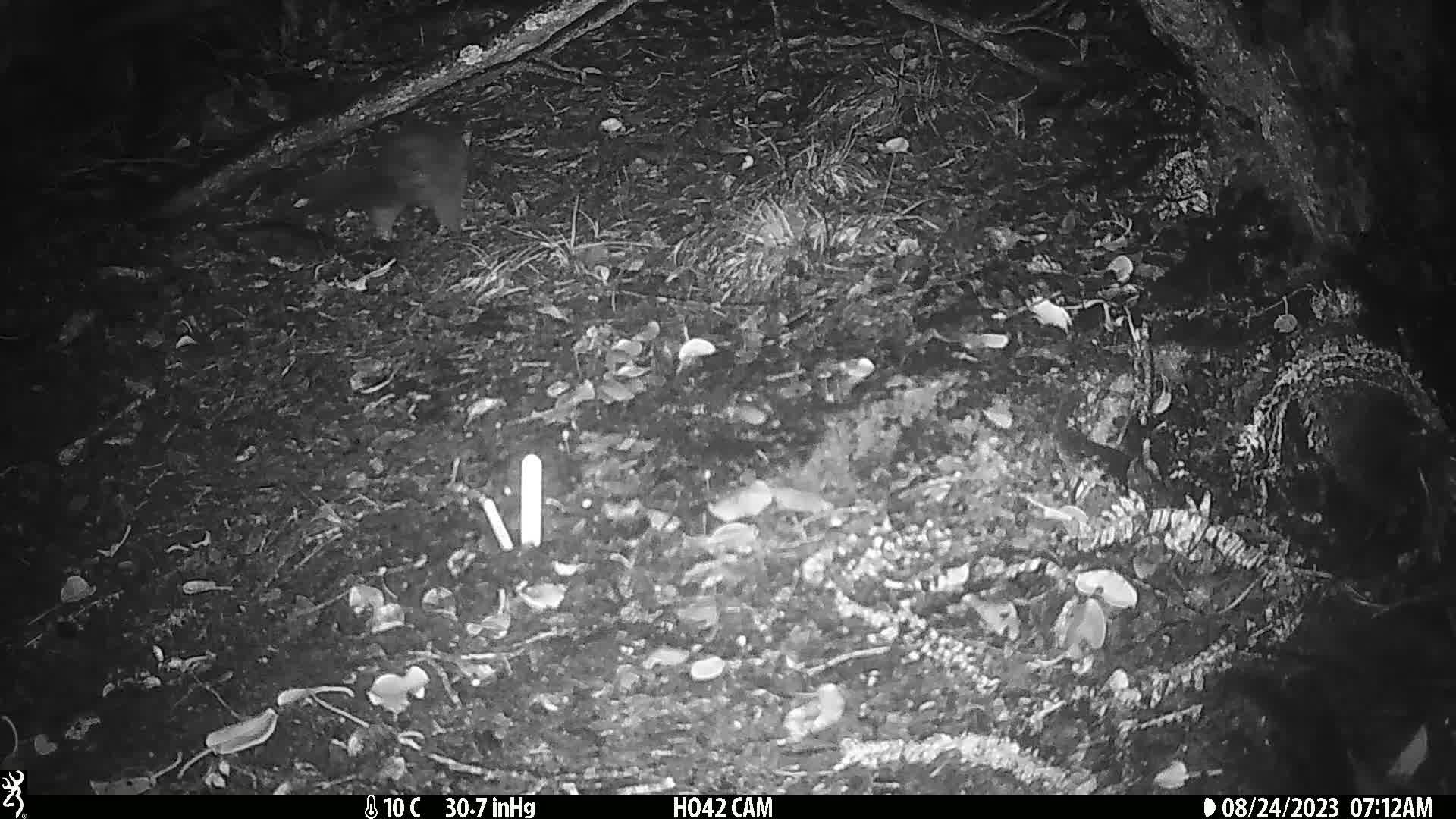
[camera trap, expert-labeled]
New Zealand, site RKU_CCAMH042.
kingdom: Animalia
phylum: Chordata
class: Mammalia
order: Diprotodontia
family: Phalangeridae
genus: Trichosurus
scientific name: Trichosurus vulpecula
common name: common brushtail possum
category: possum